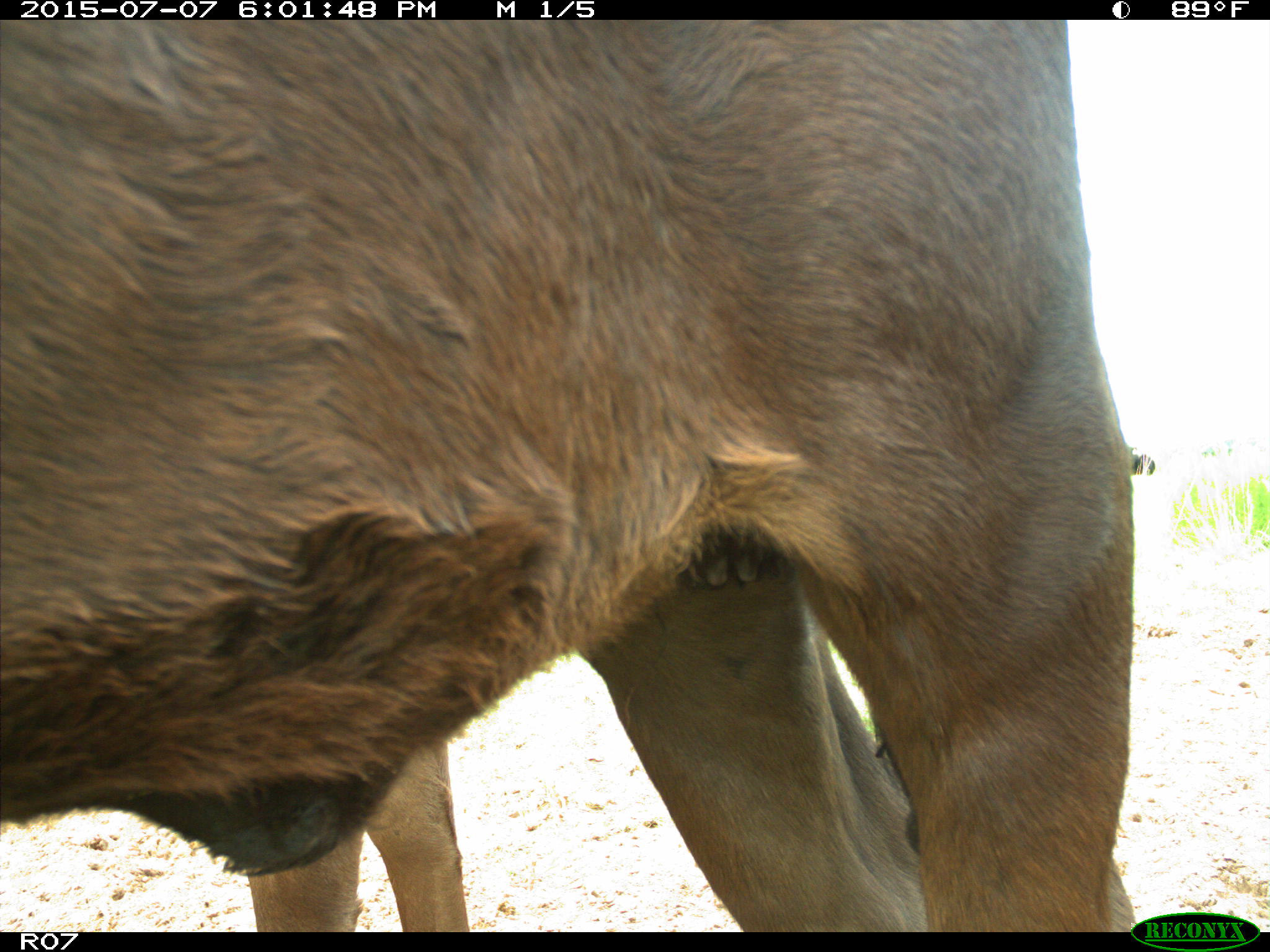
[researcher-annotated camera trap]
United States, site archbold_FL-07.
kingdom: Animalia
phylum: Chordata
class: Mammalia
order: Artiodactyla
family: Bovidae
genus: Bos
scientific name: Bos taurus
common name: domestic cow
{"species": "Bos taurus (domestic cow)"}